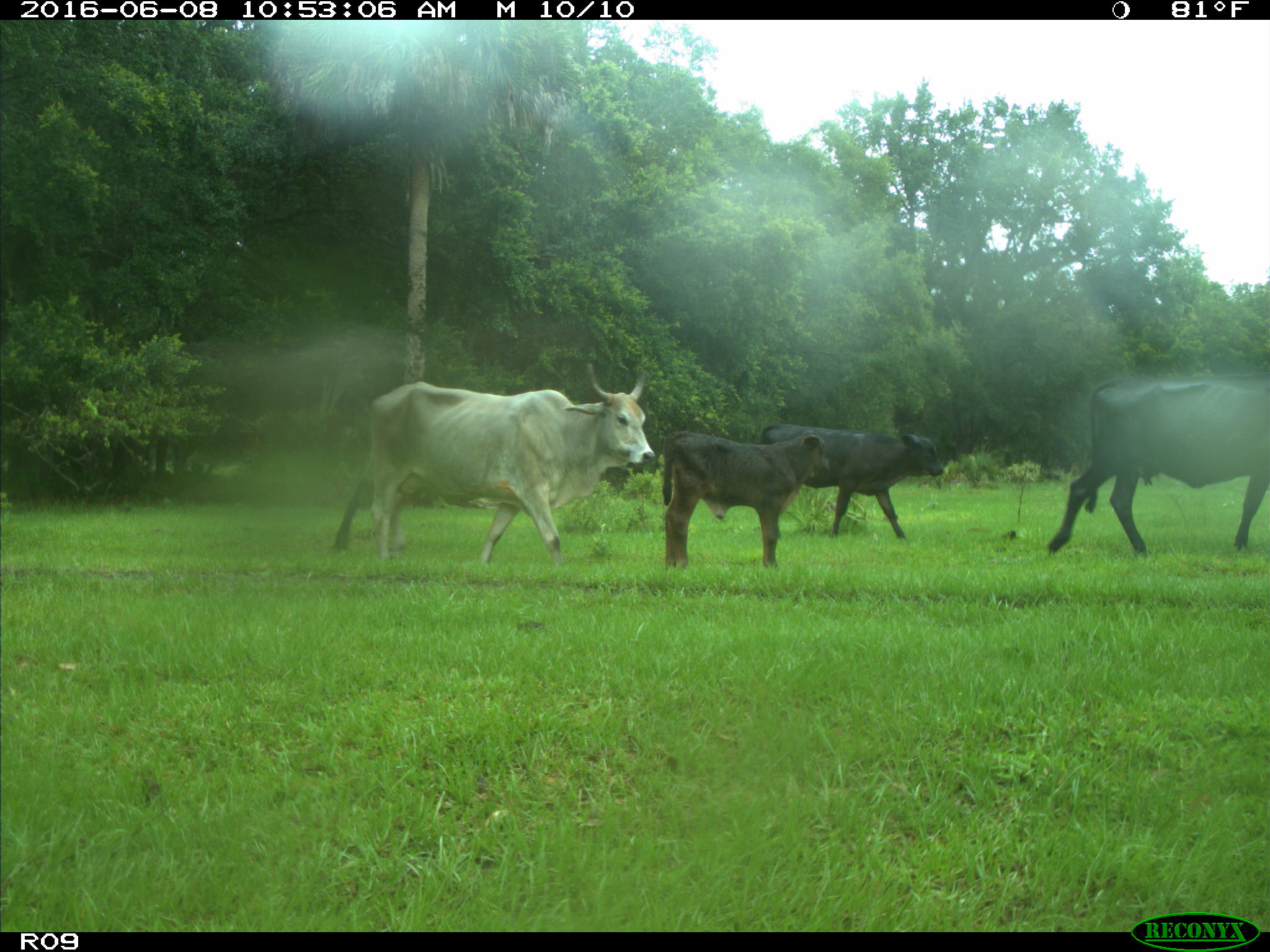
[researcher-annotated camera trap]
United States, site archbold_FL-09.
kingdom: Animalia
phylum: Chordata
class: Mammalia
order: Artiodactyla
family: Bovidae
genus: Bos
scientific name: Bos taurus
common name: domestic cow